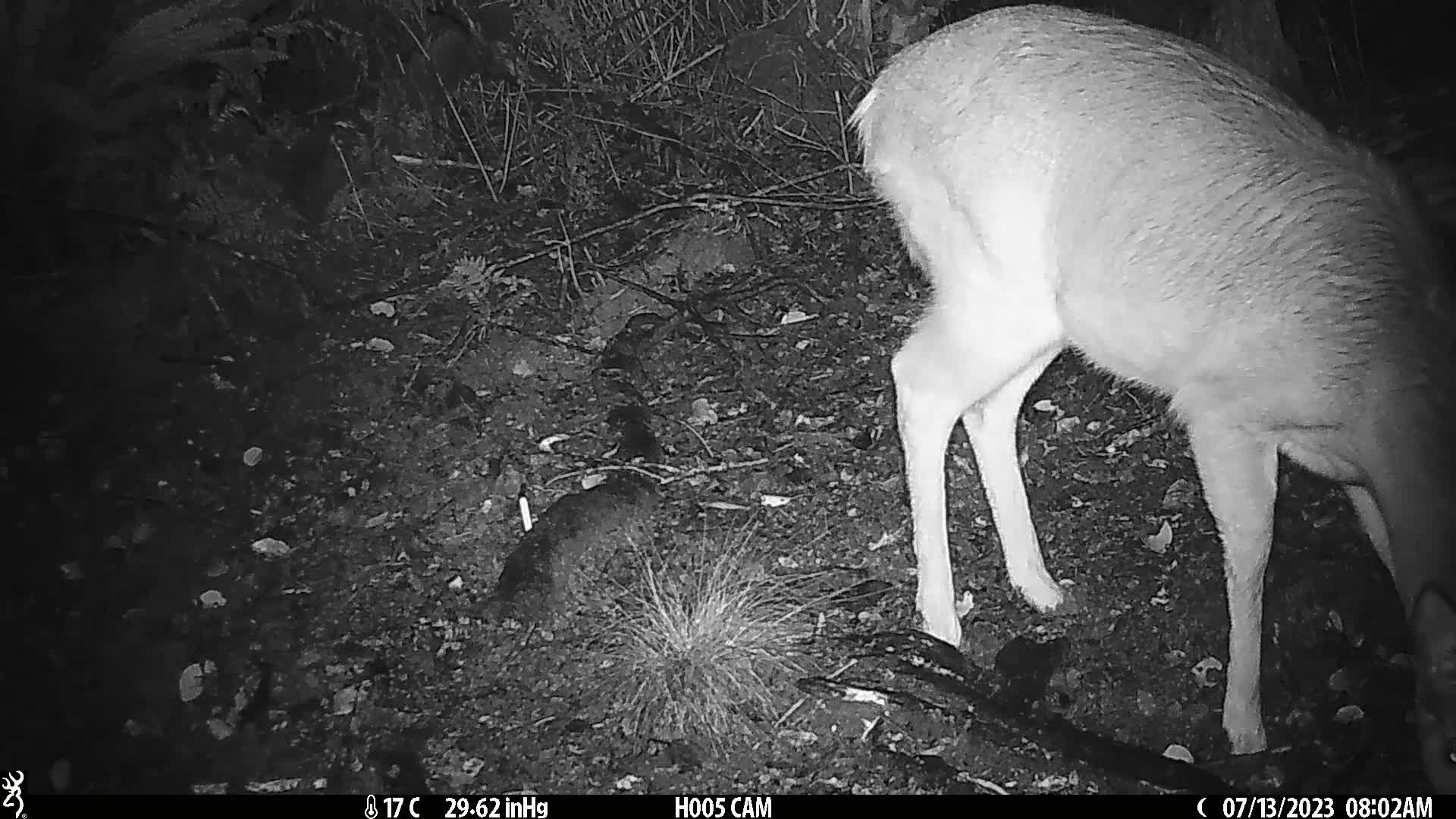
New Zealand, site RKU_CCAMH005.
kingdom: Animalia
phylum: Chordata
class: Mammalia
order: Artiodactyla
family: Cervidae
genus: Odocoileus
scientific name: Odocoileus virginianus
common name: white-tailed deer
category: white tailed deer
White tailed deer (white-tailed deer) (Odocoileus virginianus).